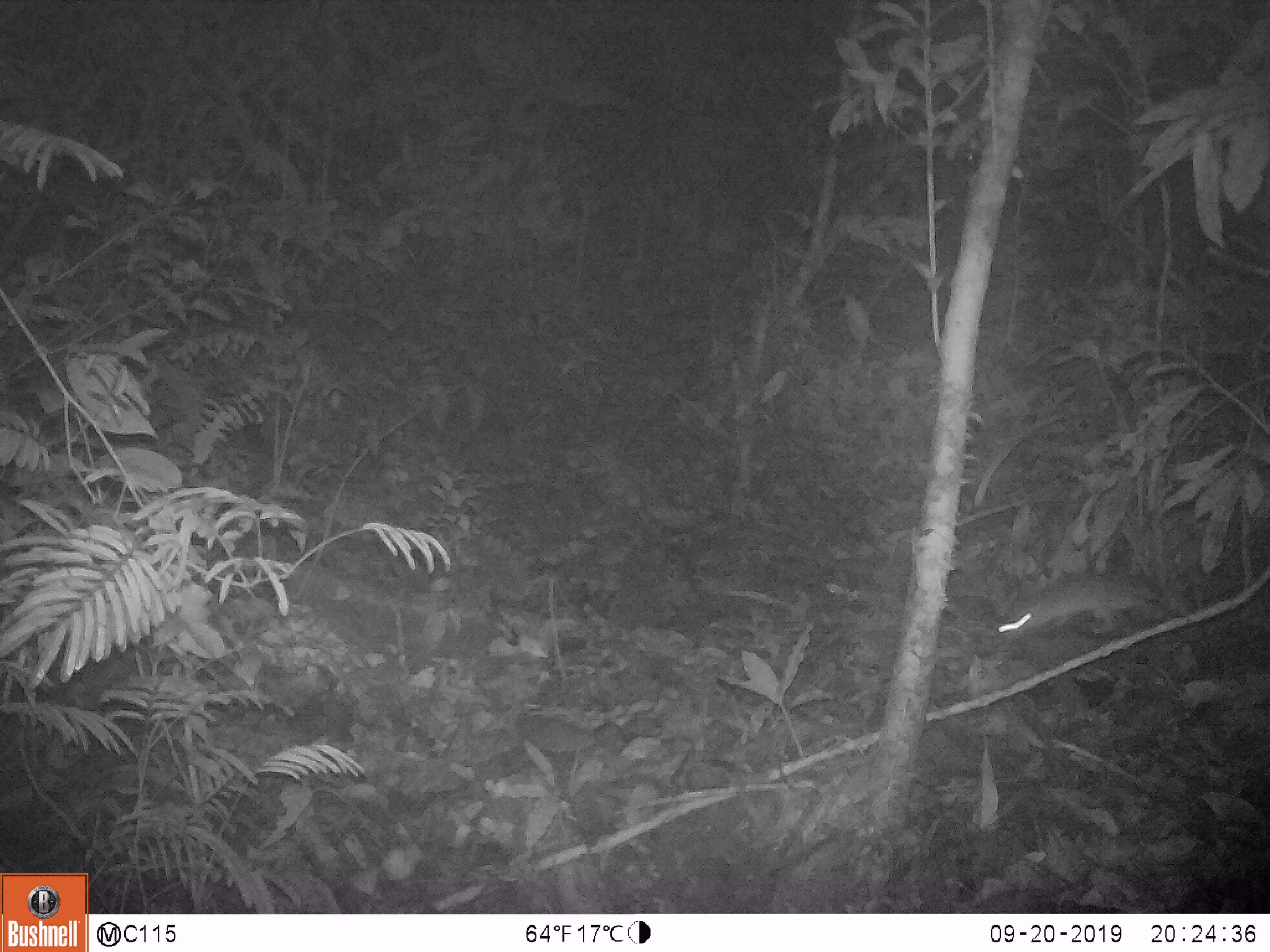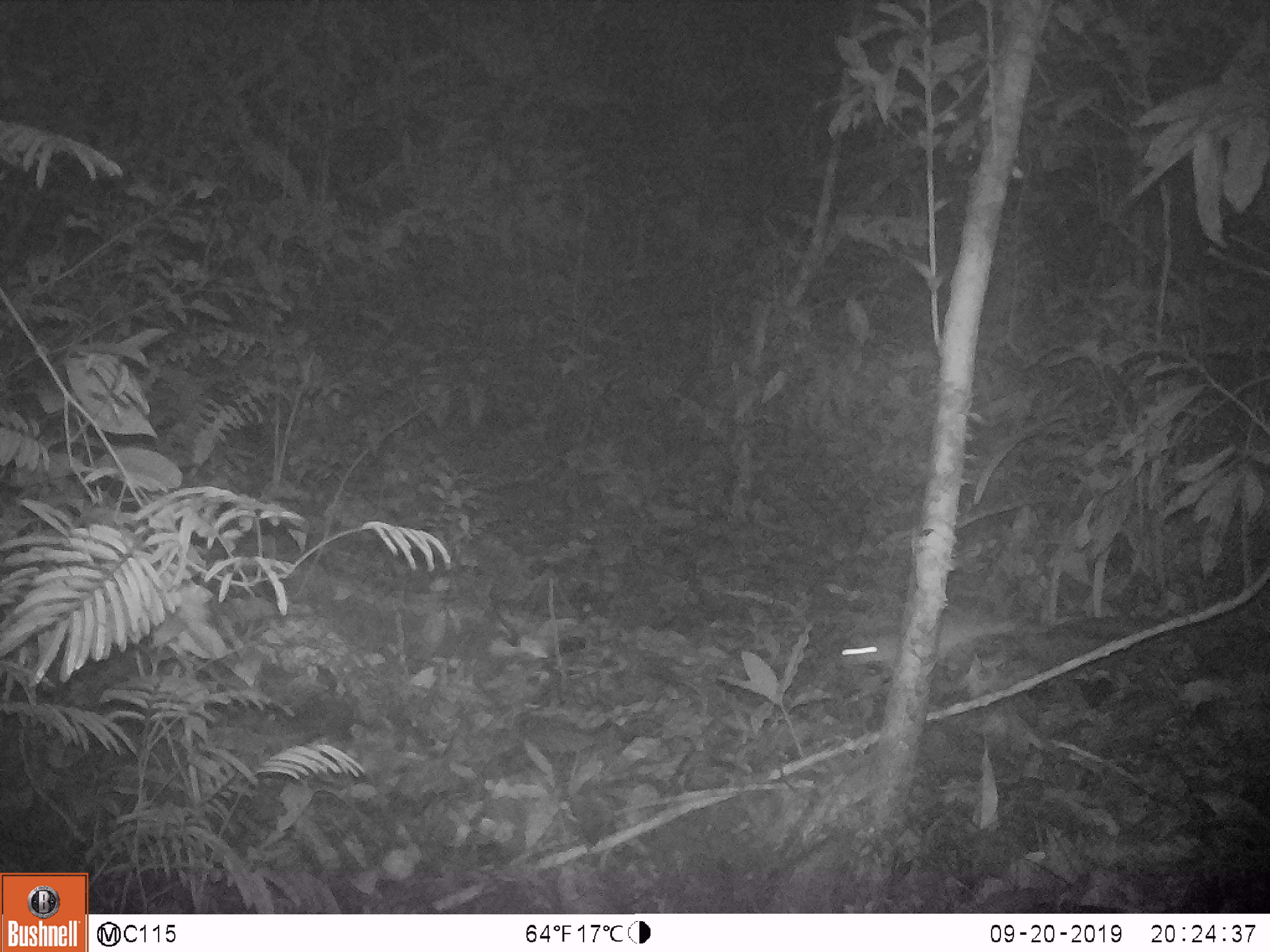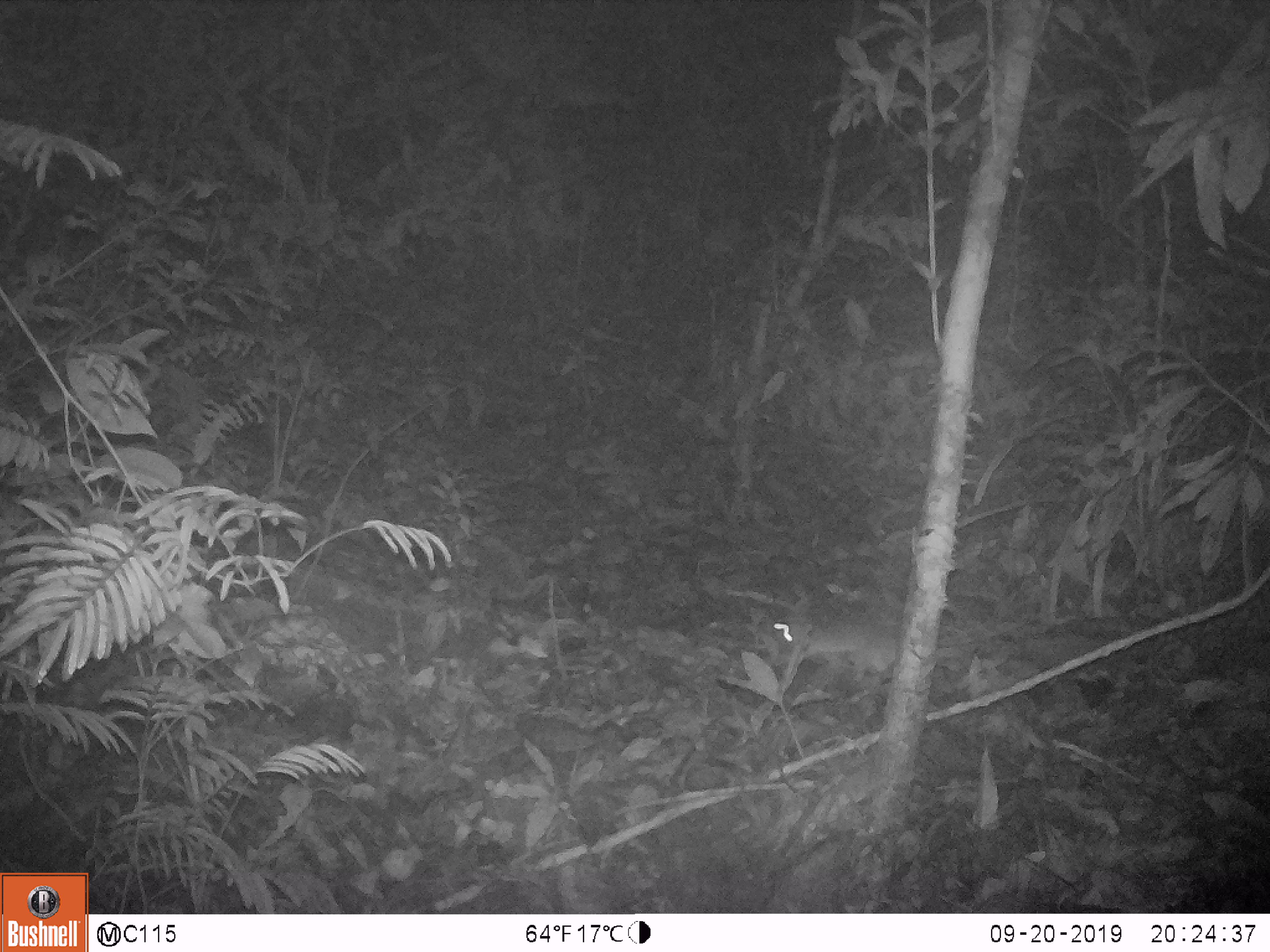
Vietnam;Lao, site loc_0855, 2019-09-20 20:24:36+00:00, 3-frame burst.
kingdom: Animalia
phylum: Chordata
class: Mammalia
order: Rodentia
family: Muridae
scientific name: Muridae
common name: old-world mice and rats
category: unidentified murid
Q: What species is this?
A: Unidentified murid (old-world mice and rats) (Muridae).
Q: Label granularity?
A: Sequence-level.